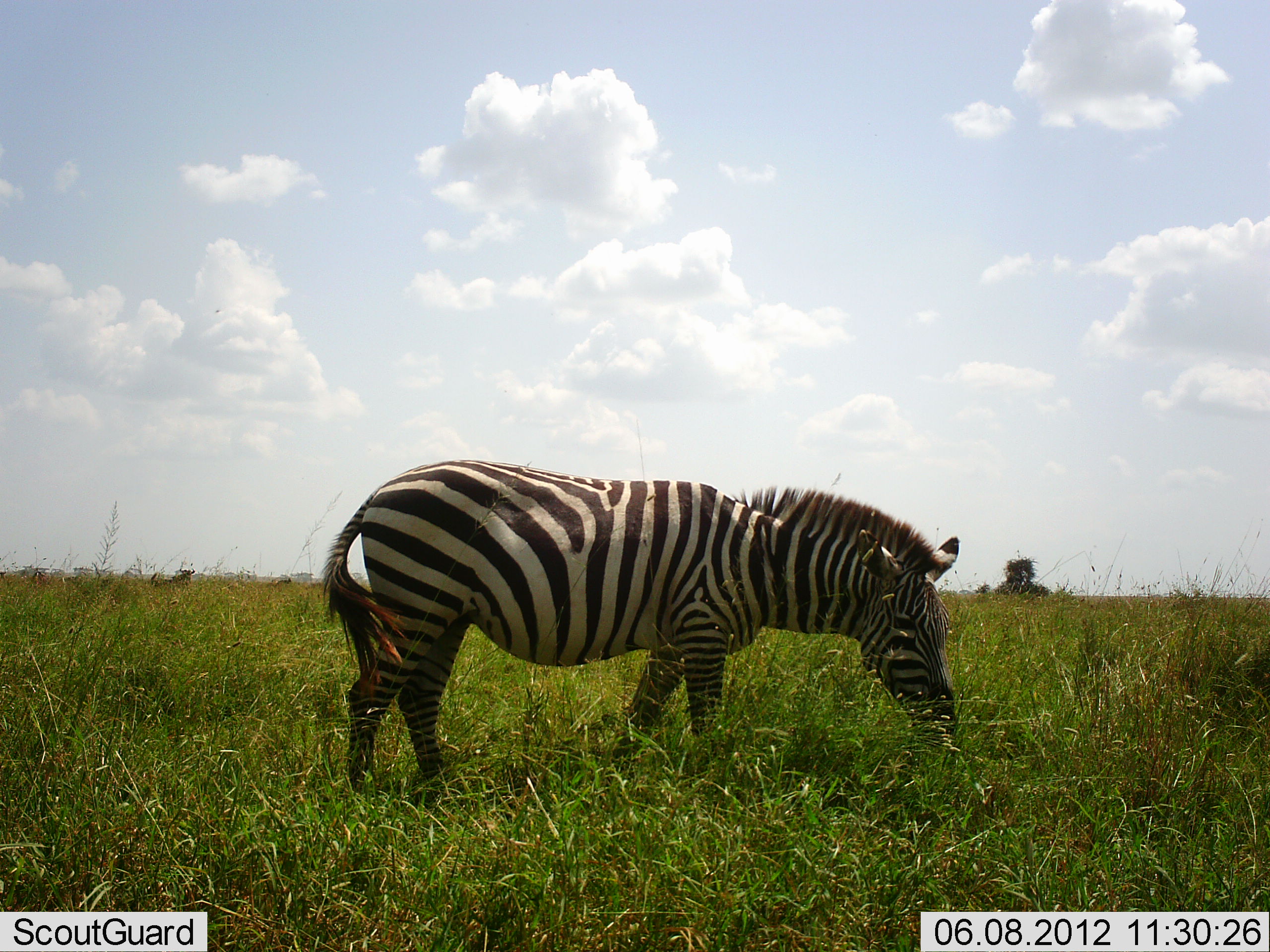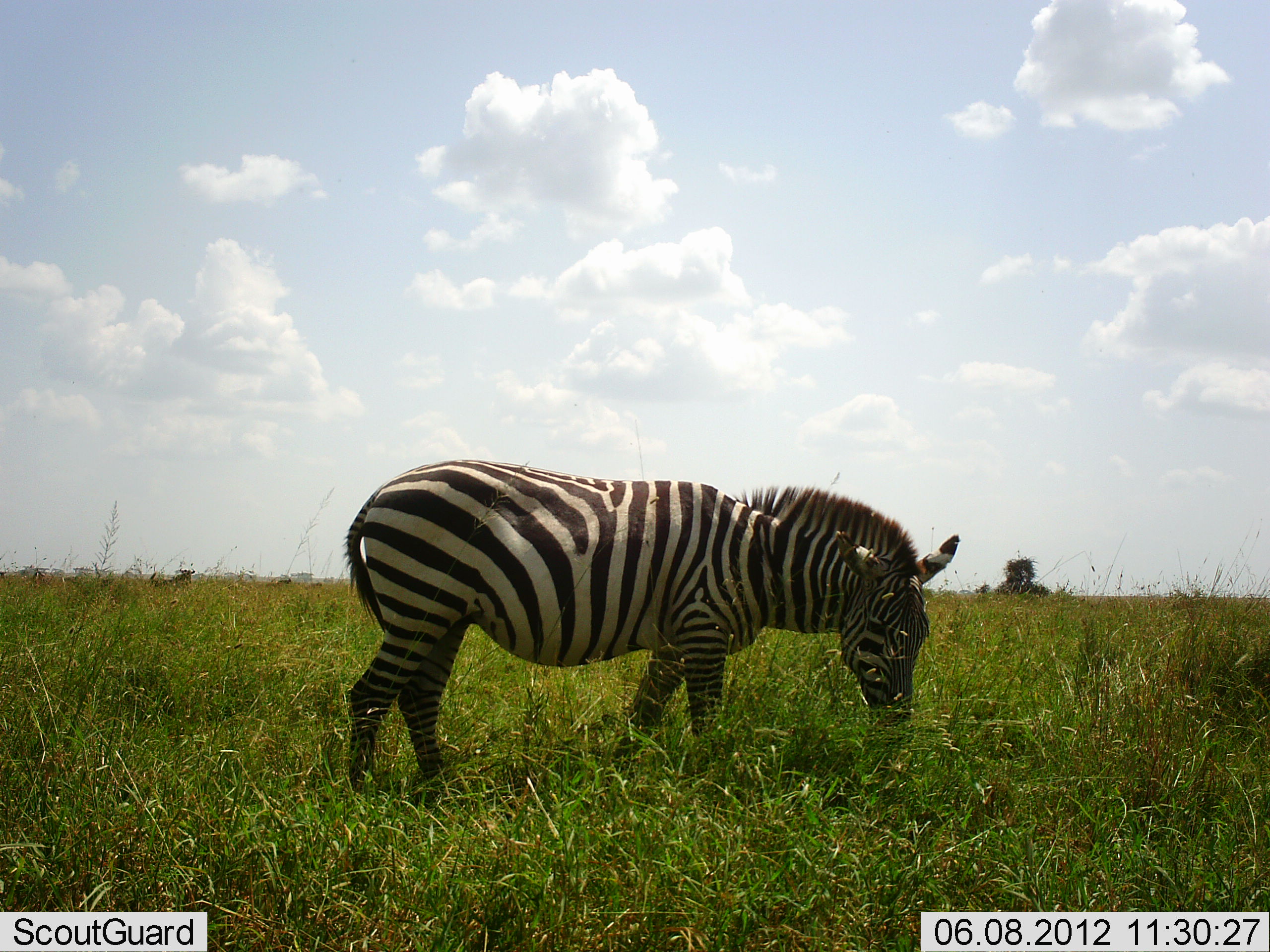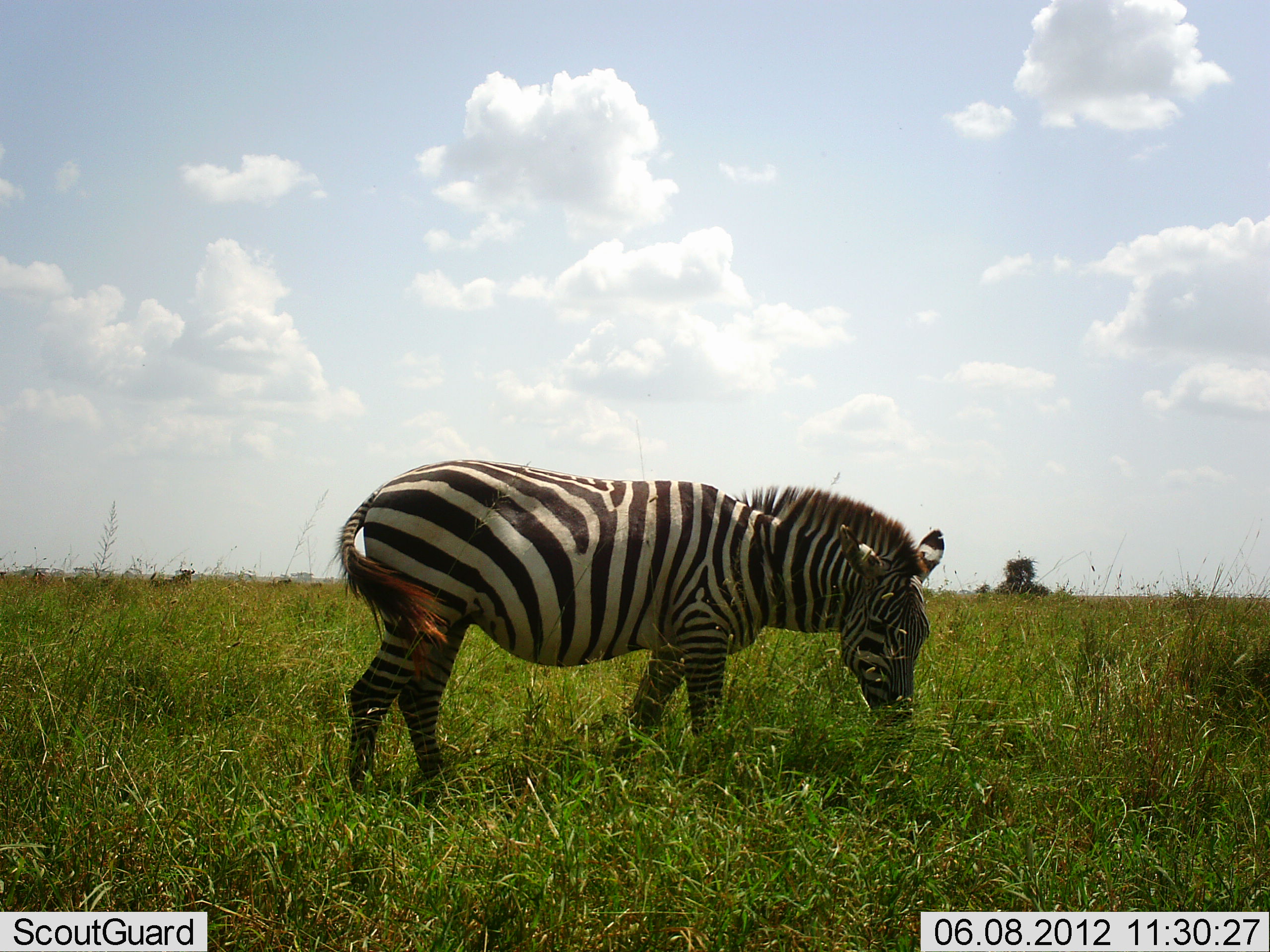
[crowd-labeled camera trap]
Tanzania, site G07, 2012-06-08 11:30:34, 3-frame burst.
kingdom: Animalia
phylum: Chordata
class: Mammalia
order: Perissodactyla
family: Equidae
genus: Equus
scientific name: Equus quagga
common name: plains zebra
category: zebra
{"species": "zebra (plains zebra) (Equus quagga)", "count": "1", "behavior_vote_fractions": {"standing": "33%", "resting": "0%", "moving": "0%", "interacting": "0%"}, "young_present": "0%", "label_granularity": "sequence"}